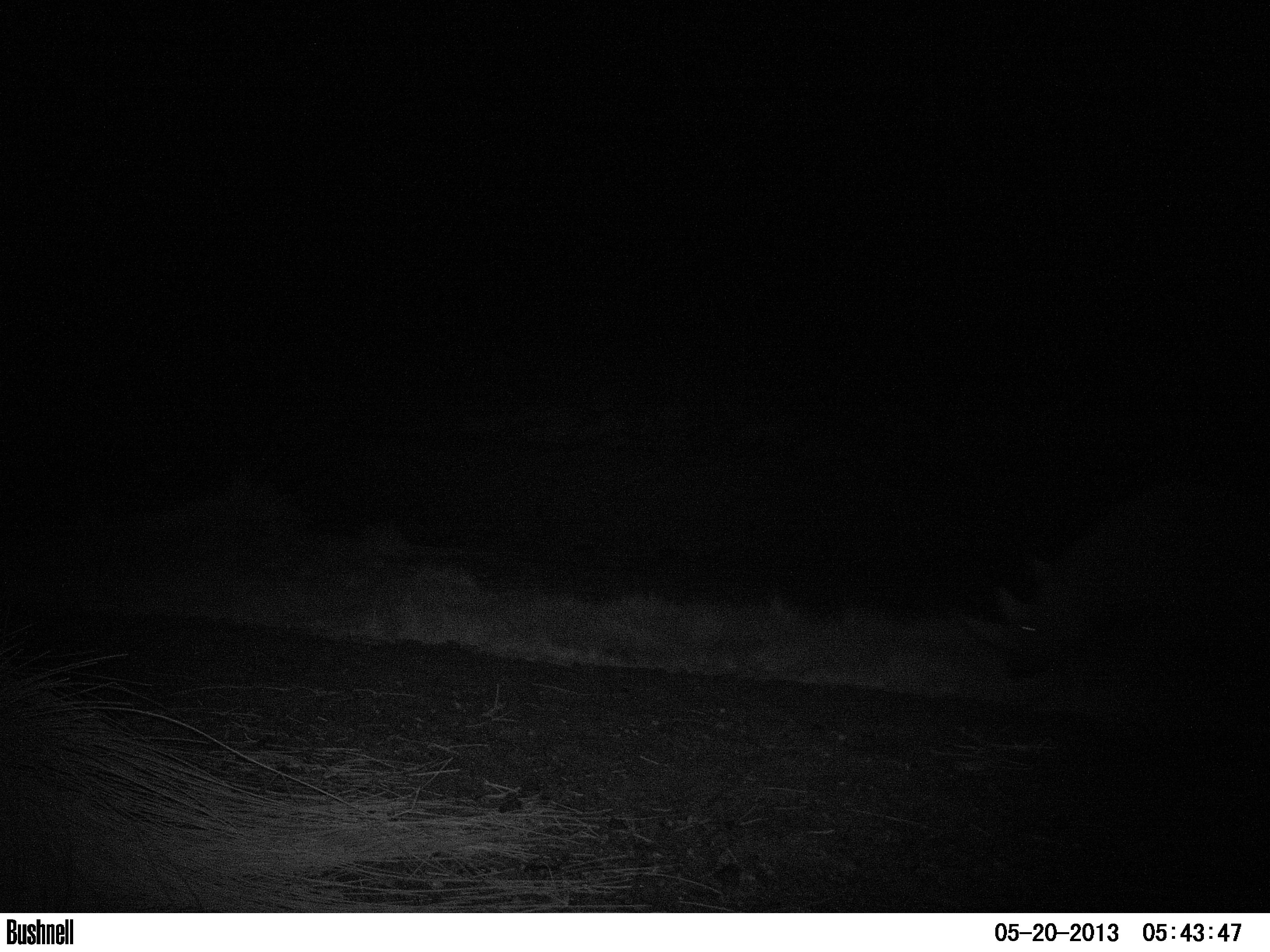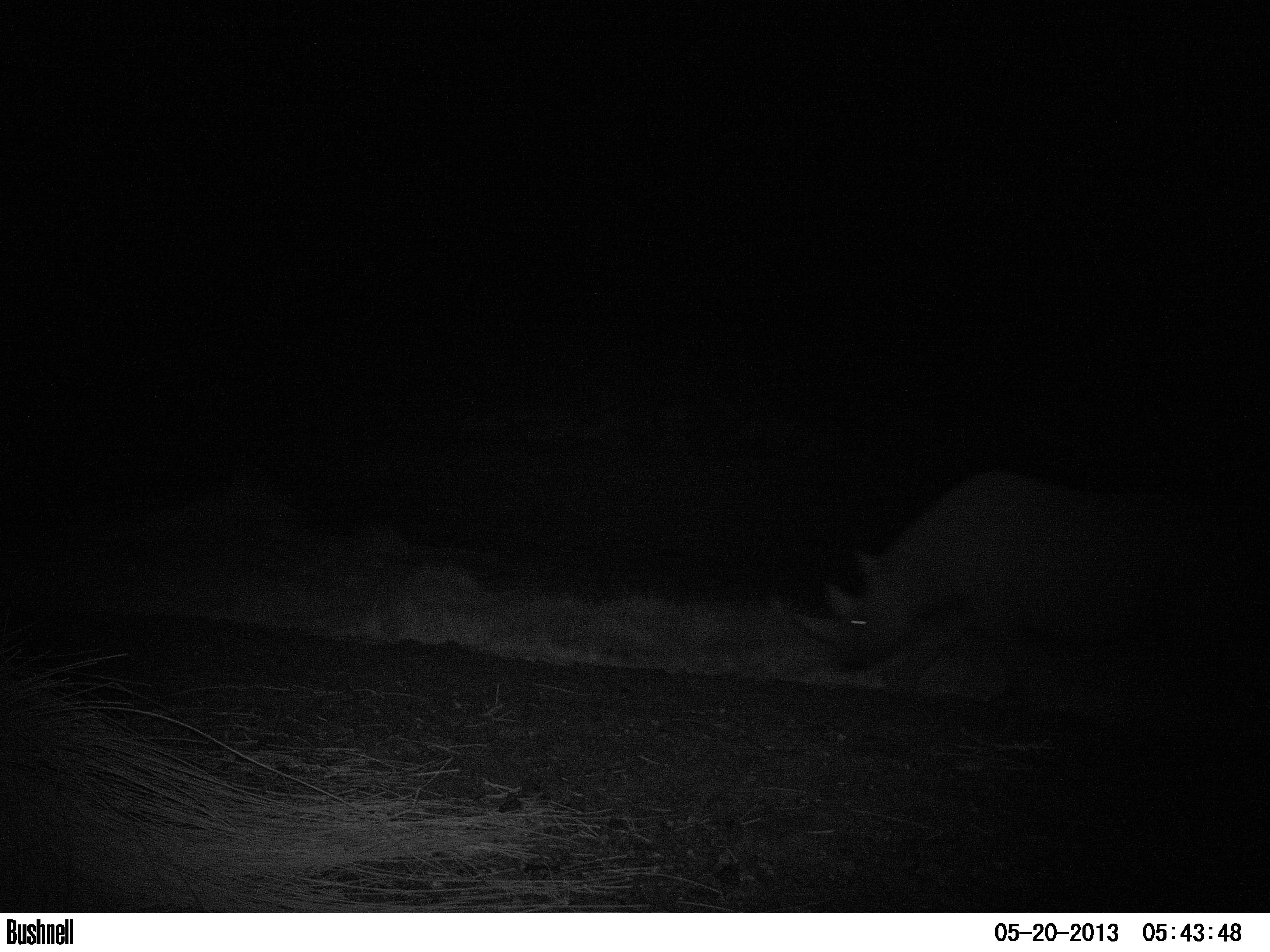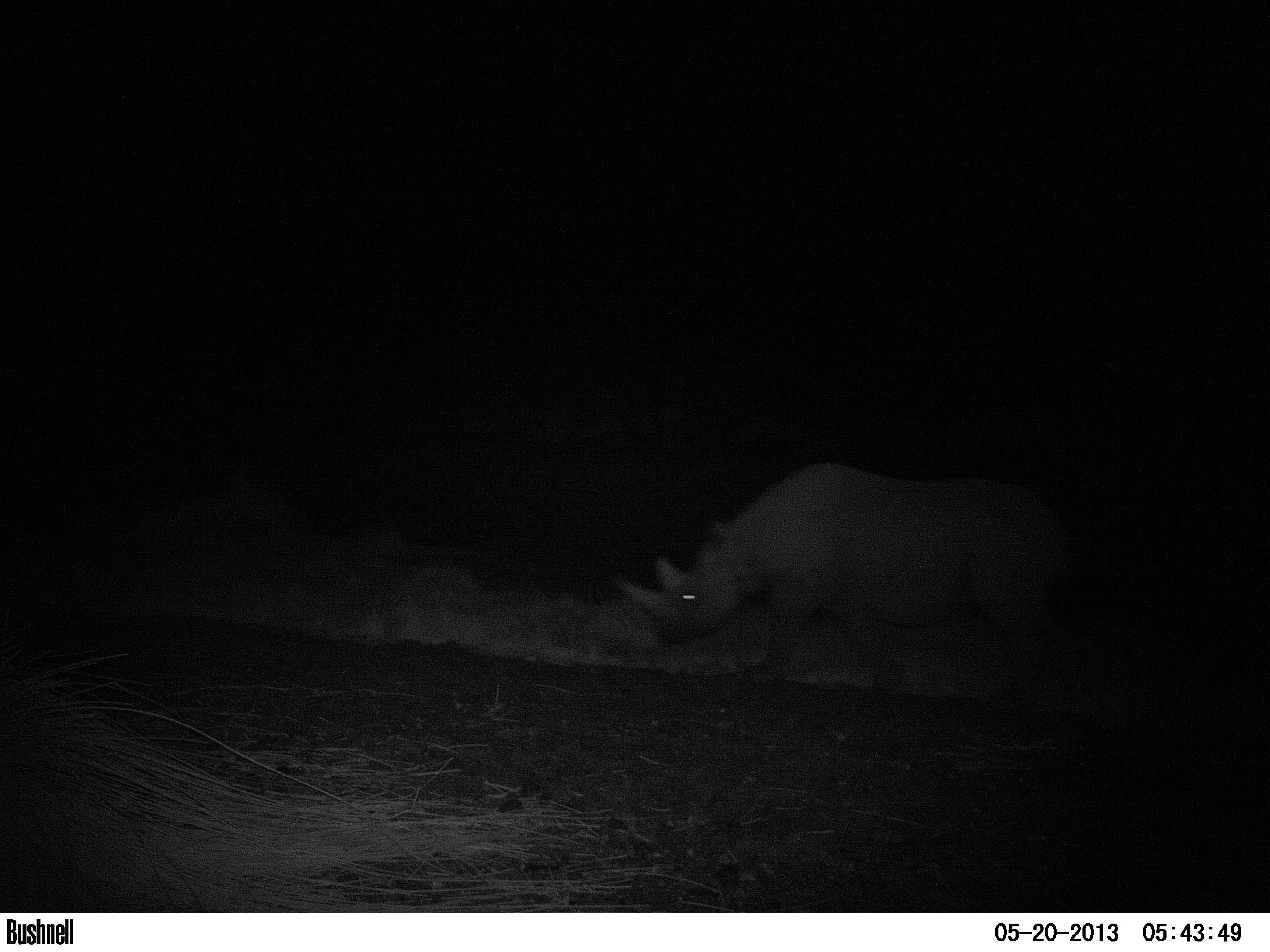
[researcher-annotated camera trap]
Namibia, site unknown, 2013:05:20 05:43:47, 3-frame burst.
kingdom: Animalia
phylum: Chordata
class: Mammalia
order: Perissodactyla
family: Rhinocerotidae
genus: Diceros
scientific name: Diceros bicornis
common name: black rhinoceros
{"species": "Diceros bicornis (black rhinoceros)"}